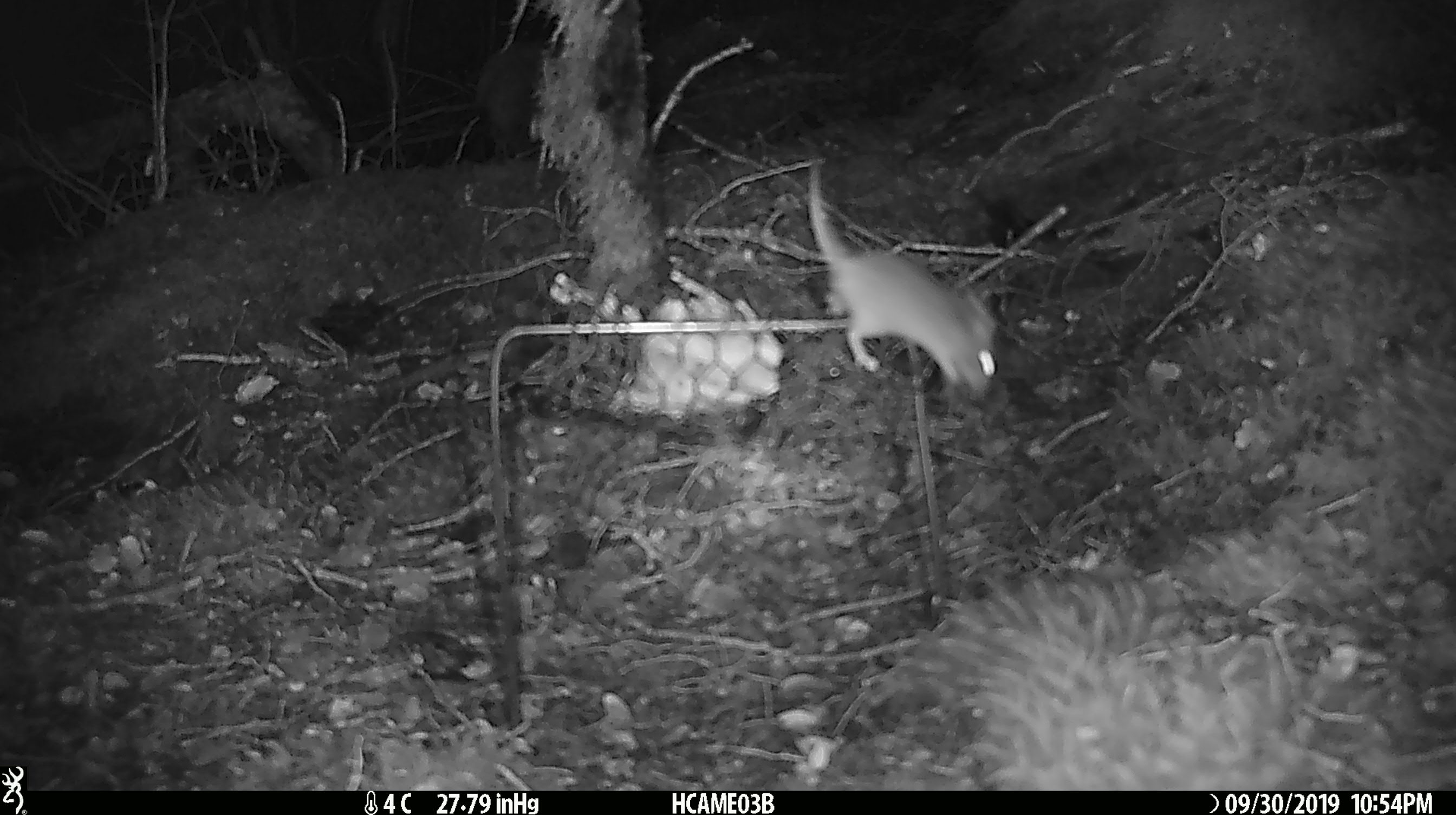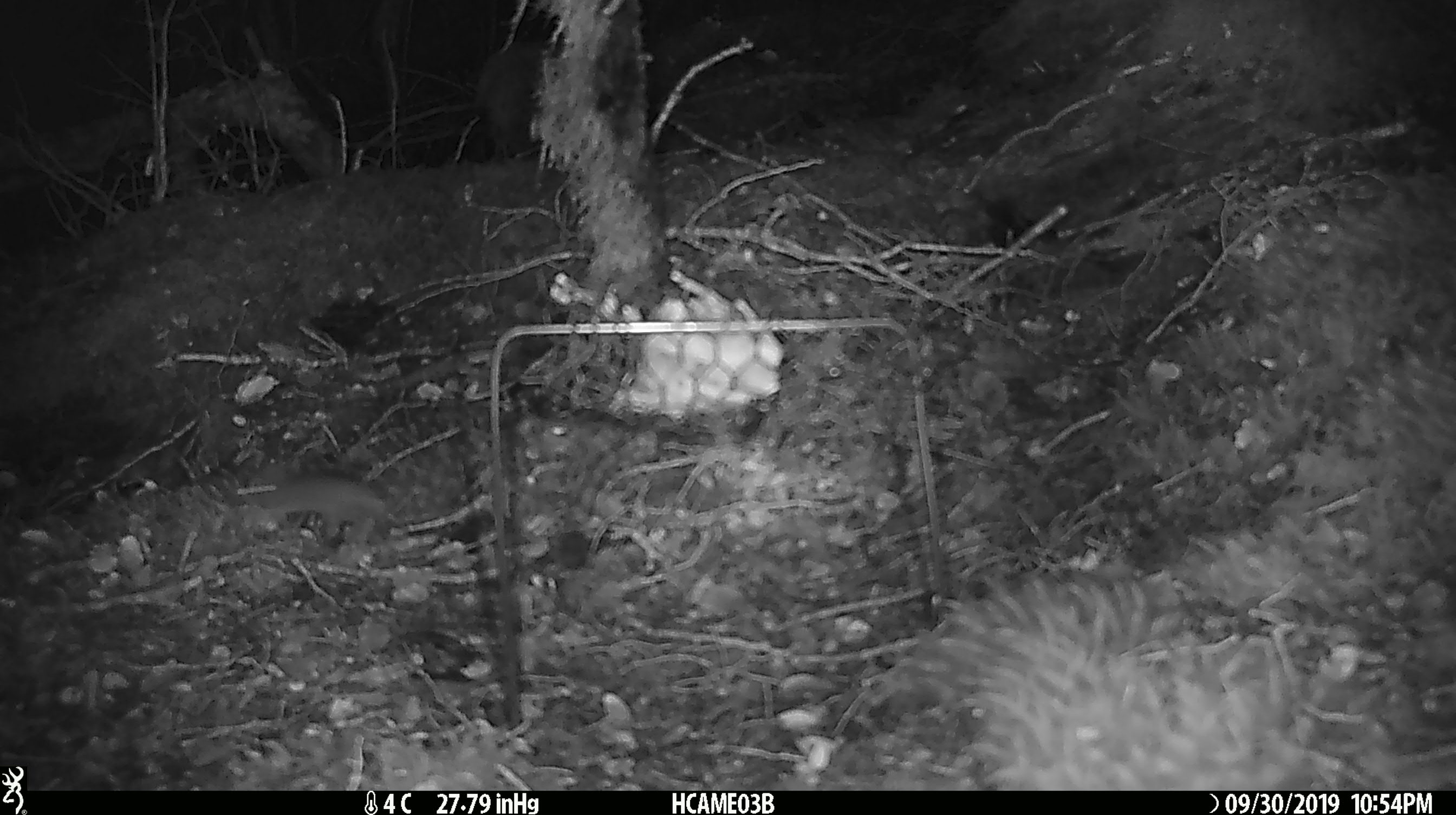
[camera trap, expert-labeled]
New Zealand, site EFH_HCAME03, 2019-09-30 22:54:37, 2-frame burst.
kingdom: Animalia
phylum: Chordata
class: Mammalia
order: Rodentia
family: Muridae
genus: Mus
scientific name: Mus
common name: mouse